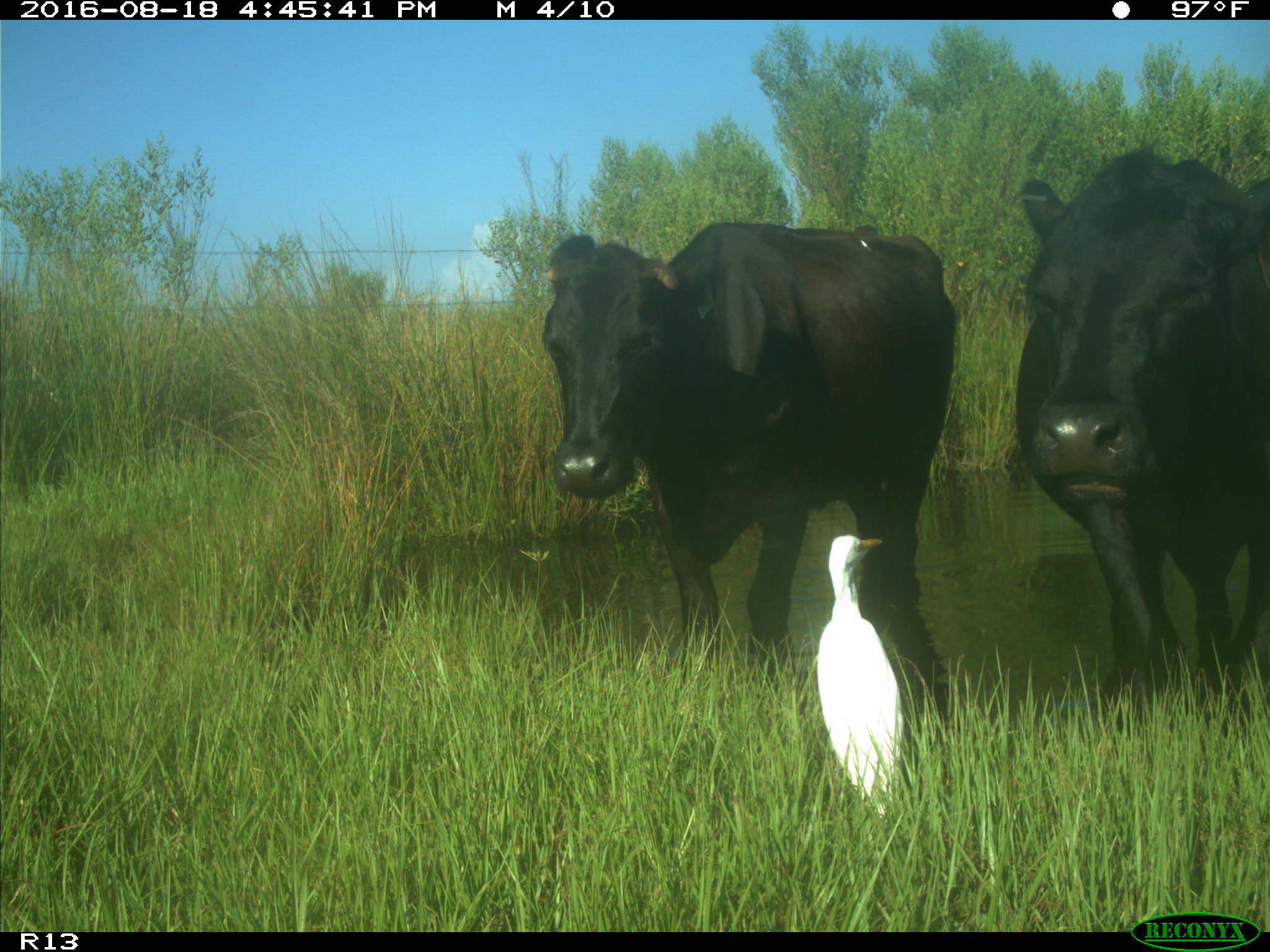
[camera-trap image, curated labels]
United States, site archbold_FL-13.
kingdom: Animalia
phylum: Chordata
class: Mammalia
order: Artiodactyla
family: Bovidae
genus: Bos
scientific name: Bos taurus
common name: domestic cow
Bos taurus (domestic cow).